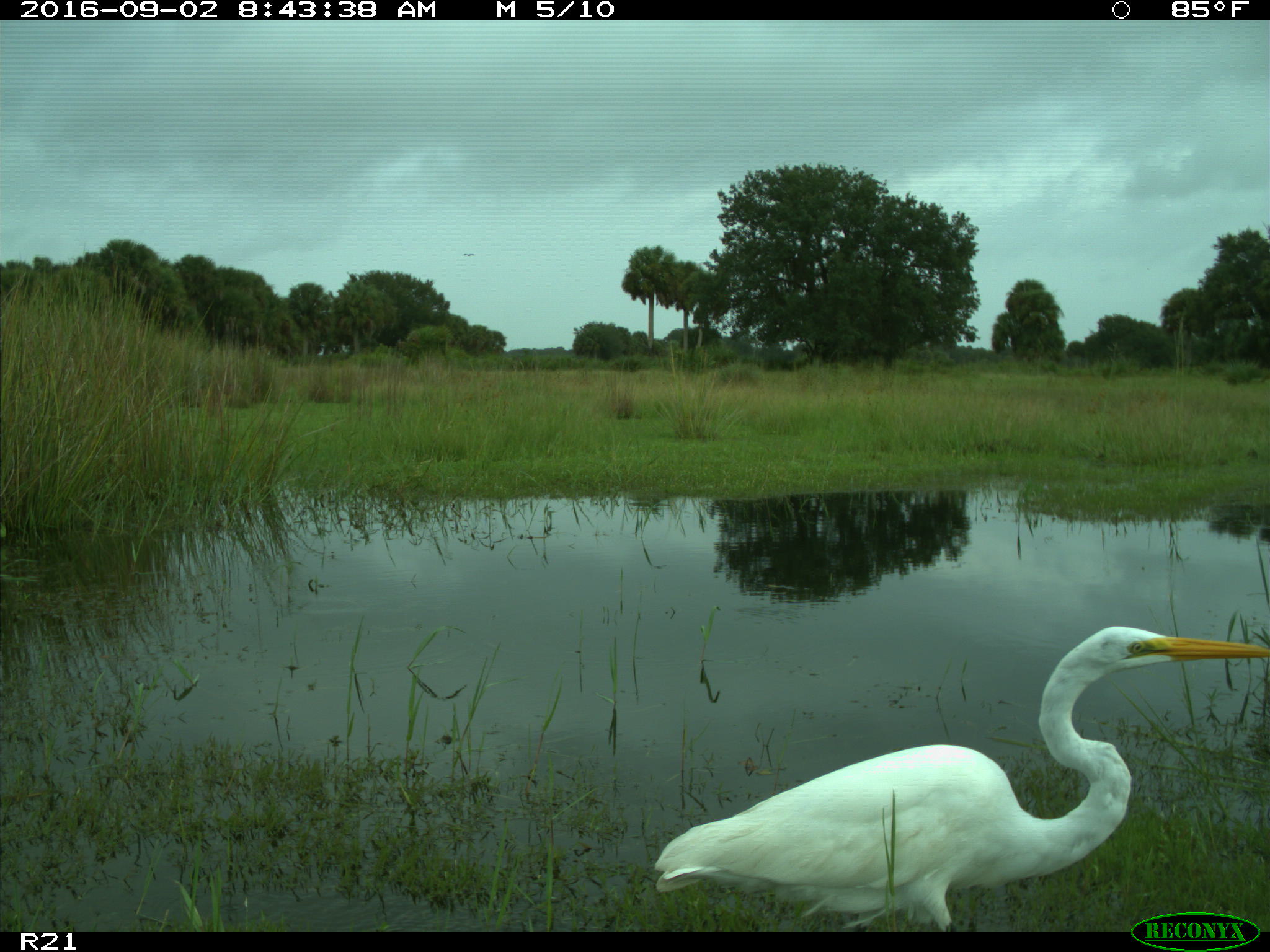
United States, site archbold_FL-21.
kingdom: Animalia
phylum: Chordata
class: Aves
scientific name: Aves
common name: birds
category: unidentified bird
Unidentified bird (birds) (Aves).